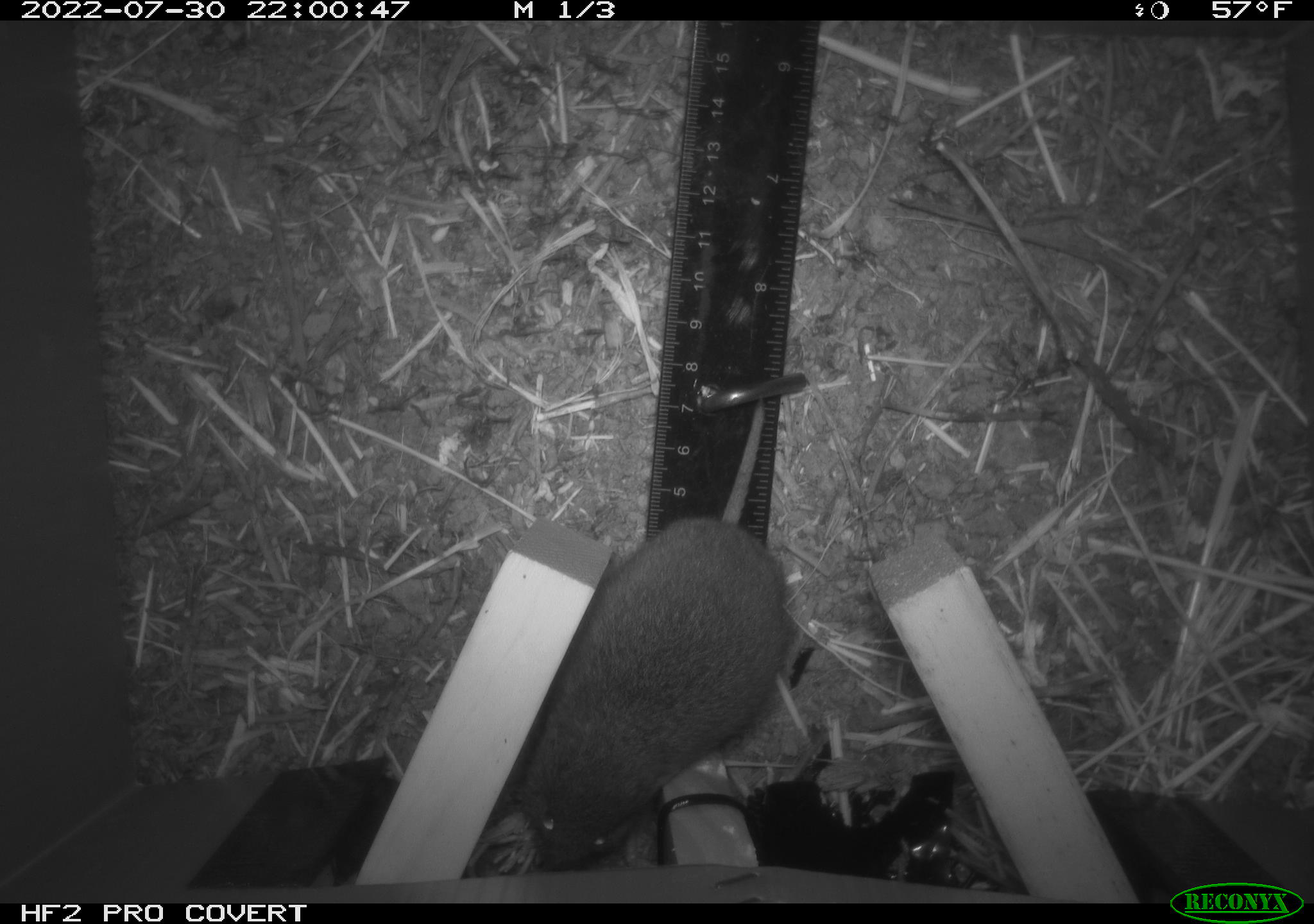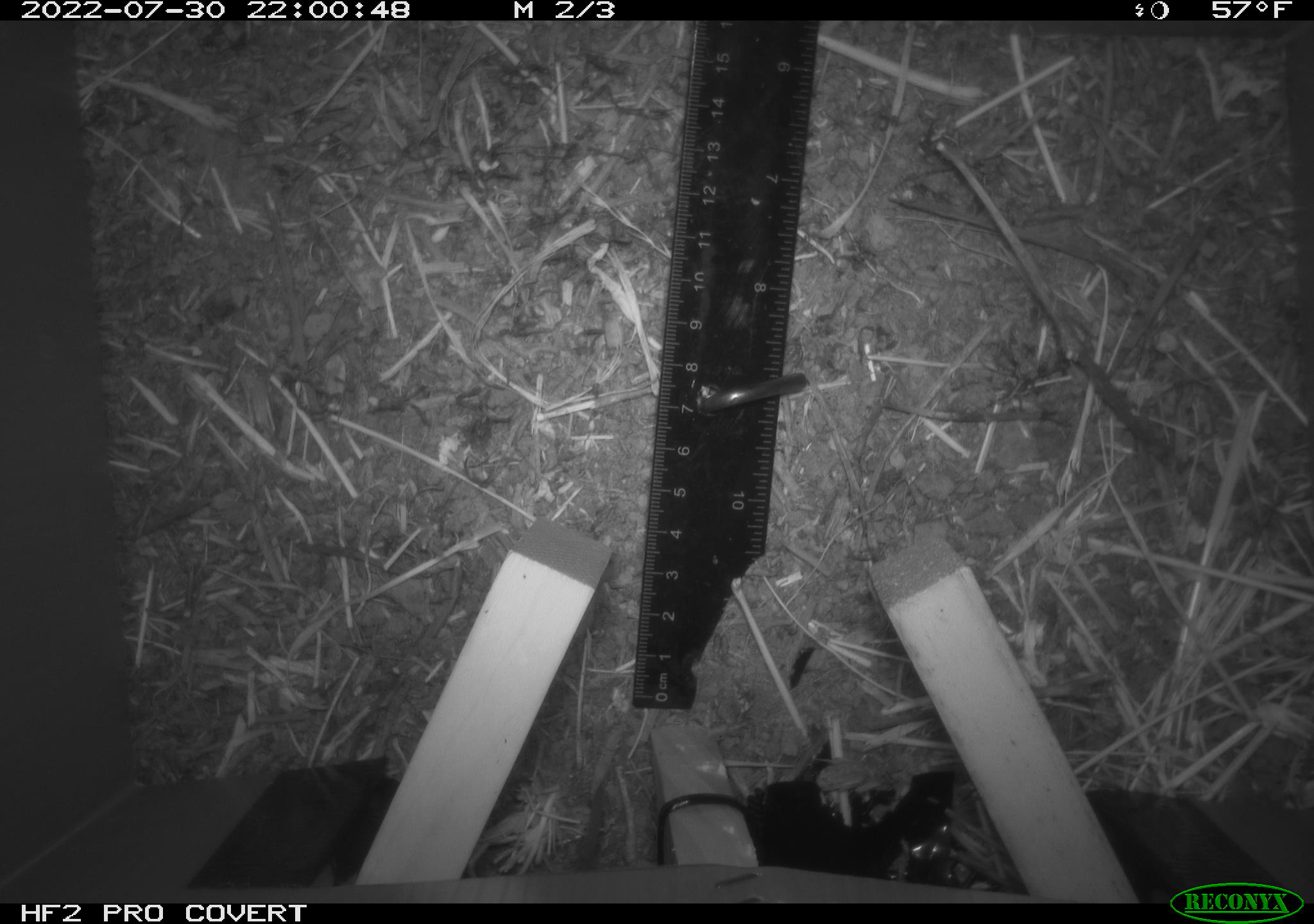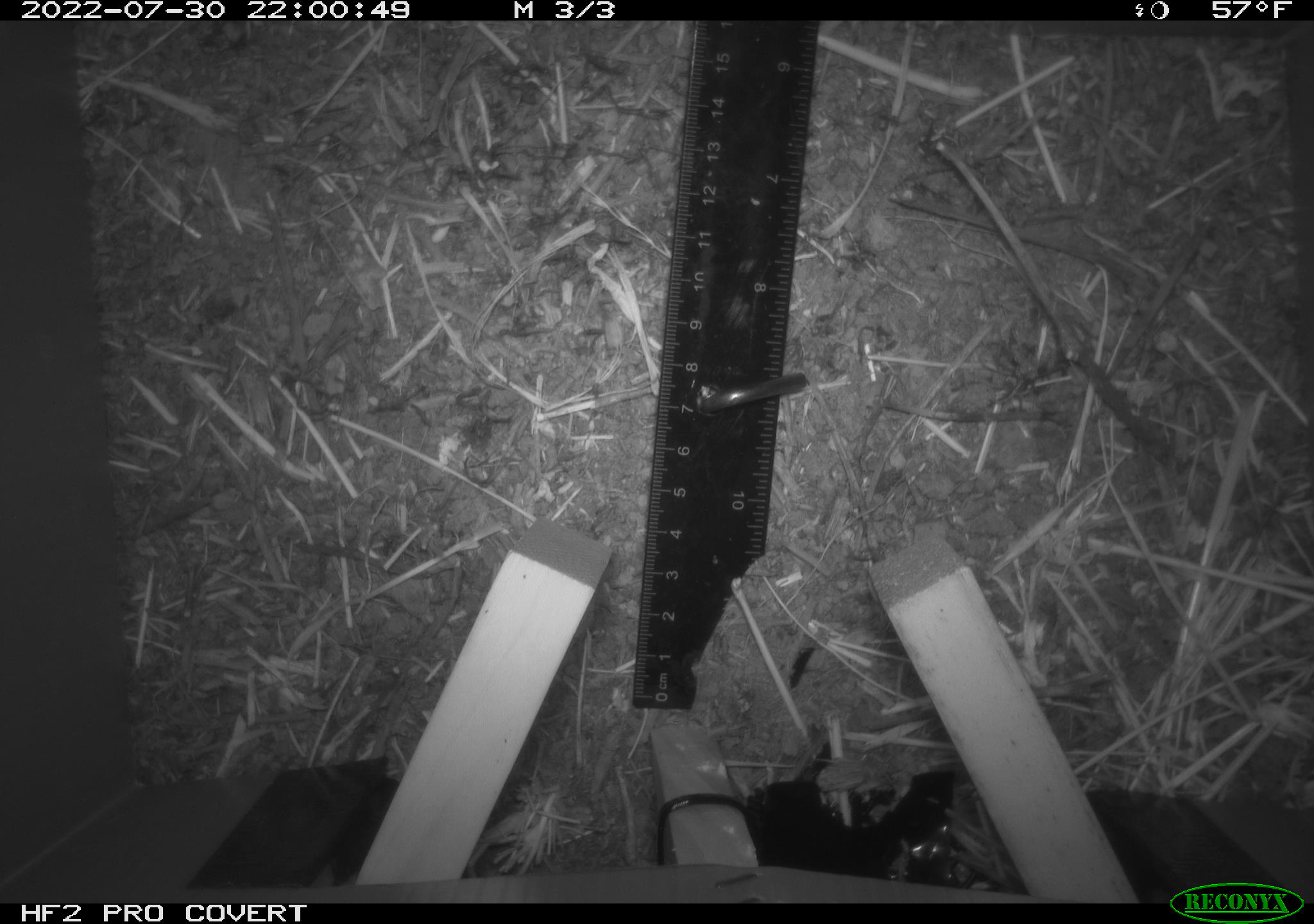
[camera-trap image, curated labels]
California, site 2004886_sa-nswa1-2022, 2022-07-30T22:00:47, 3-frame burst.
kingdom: Animalia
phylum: Chordata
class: Mammalia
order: Rodentia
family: Cricetidae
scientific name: Cricetidae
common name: hamsters, voles, lemmings, and allies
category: cricetidae family